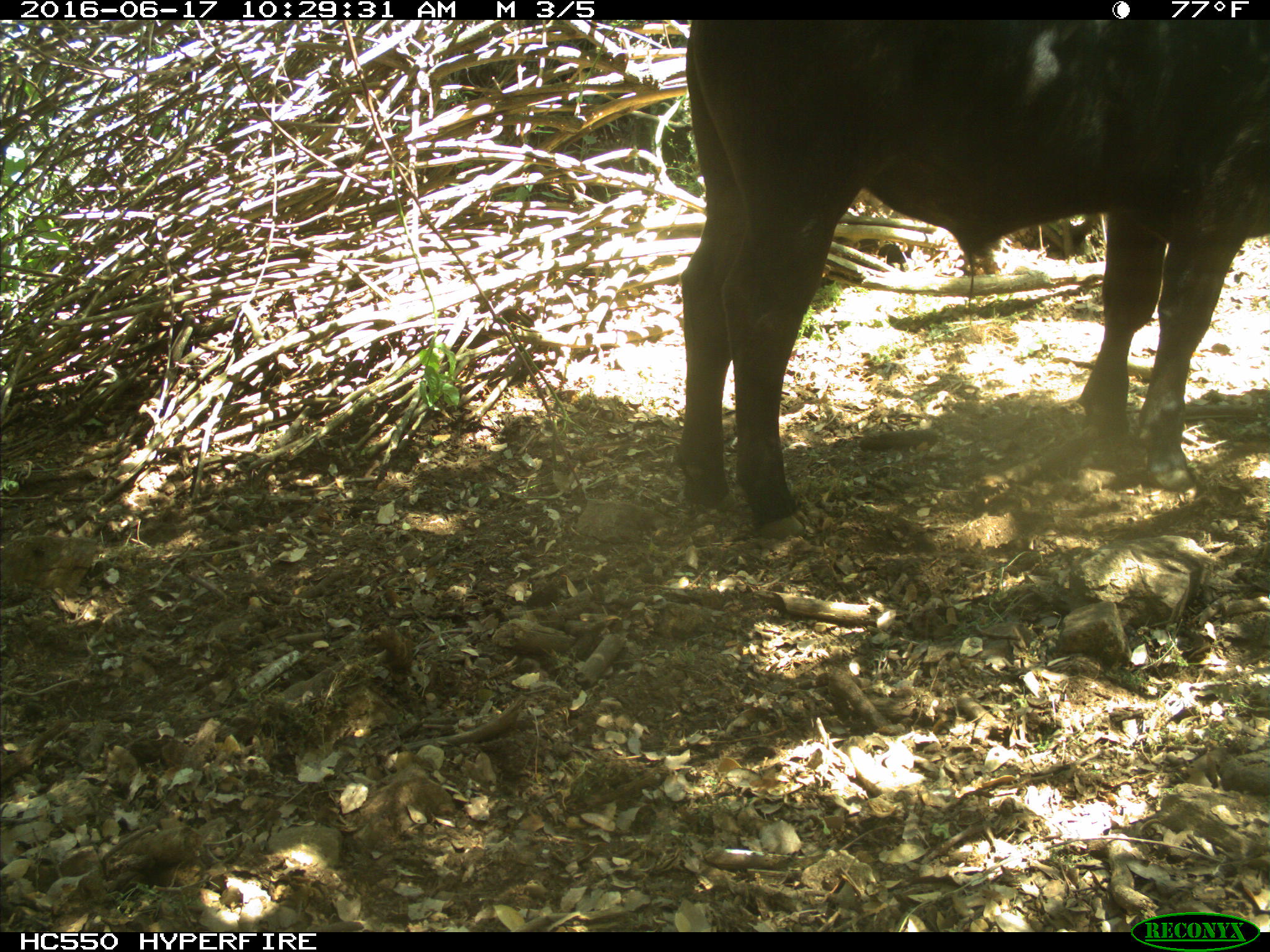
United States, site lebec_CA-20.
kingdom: Animalia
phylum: Chordata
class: Mammalia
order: Artiodactyla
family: Bovidae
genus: Bos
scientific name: Bos taurus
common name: domestic cow